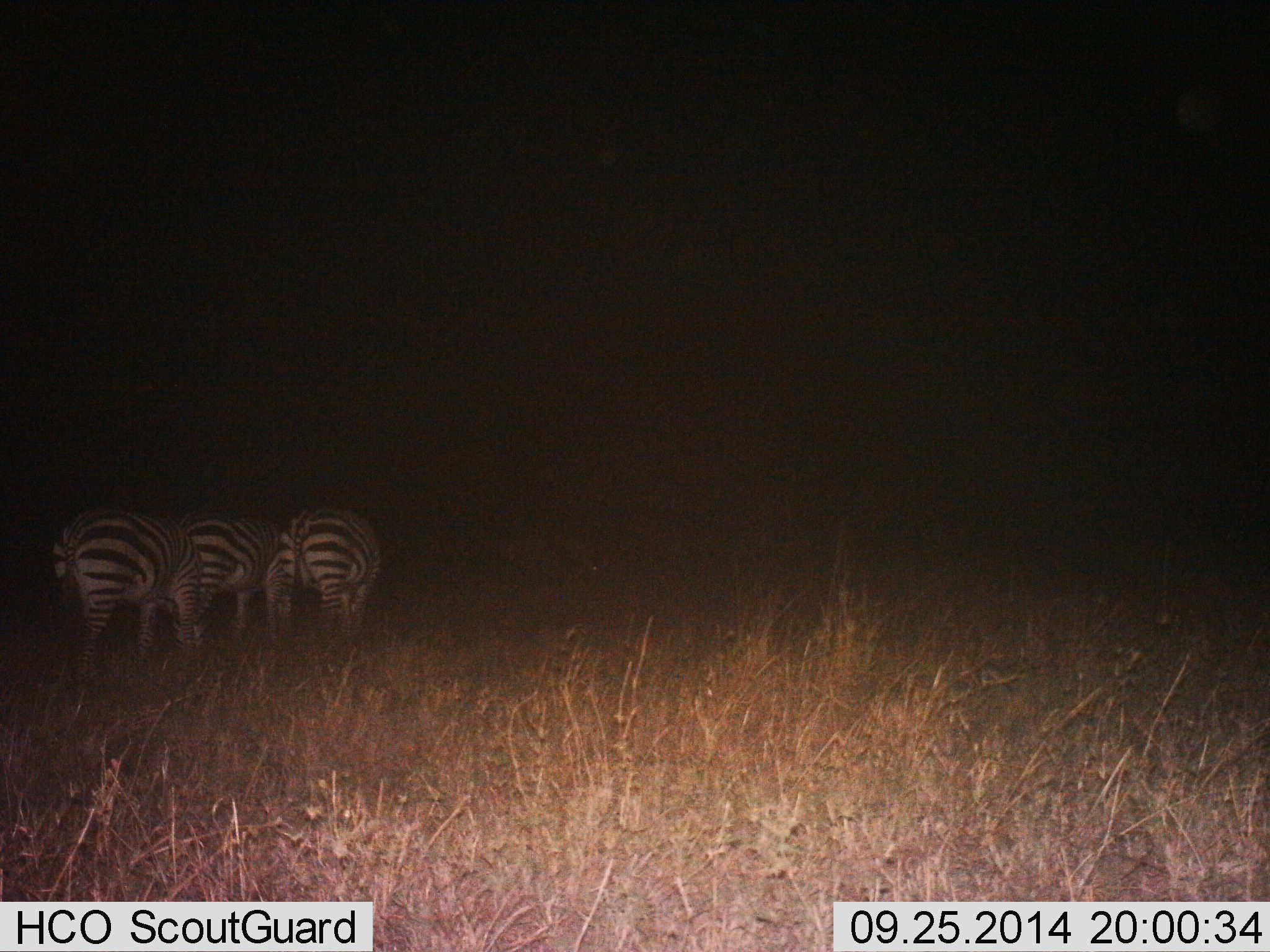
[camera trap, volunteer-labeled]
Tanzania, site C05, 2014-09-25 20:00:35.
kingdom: Animalia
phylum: Chordata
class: Mammalia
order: Perissodactyla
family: Equidae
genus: Equus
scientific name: Equus quagga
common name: plains zebra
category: zebra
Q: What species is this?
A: Zebra (plains zebra) (Equus quagga).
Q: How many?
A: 3.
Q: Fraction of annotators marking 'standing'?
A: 60%.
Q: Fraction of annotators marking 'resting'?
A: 10%.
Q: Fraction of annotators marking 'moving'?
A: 0%.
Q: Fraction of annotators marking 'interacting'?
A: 0%.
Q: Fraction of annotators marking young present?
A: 0%.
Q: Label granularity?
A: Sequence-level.